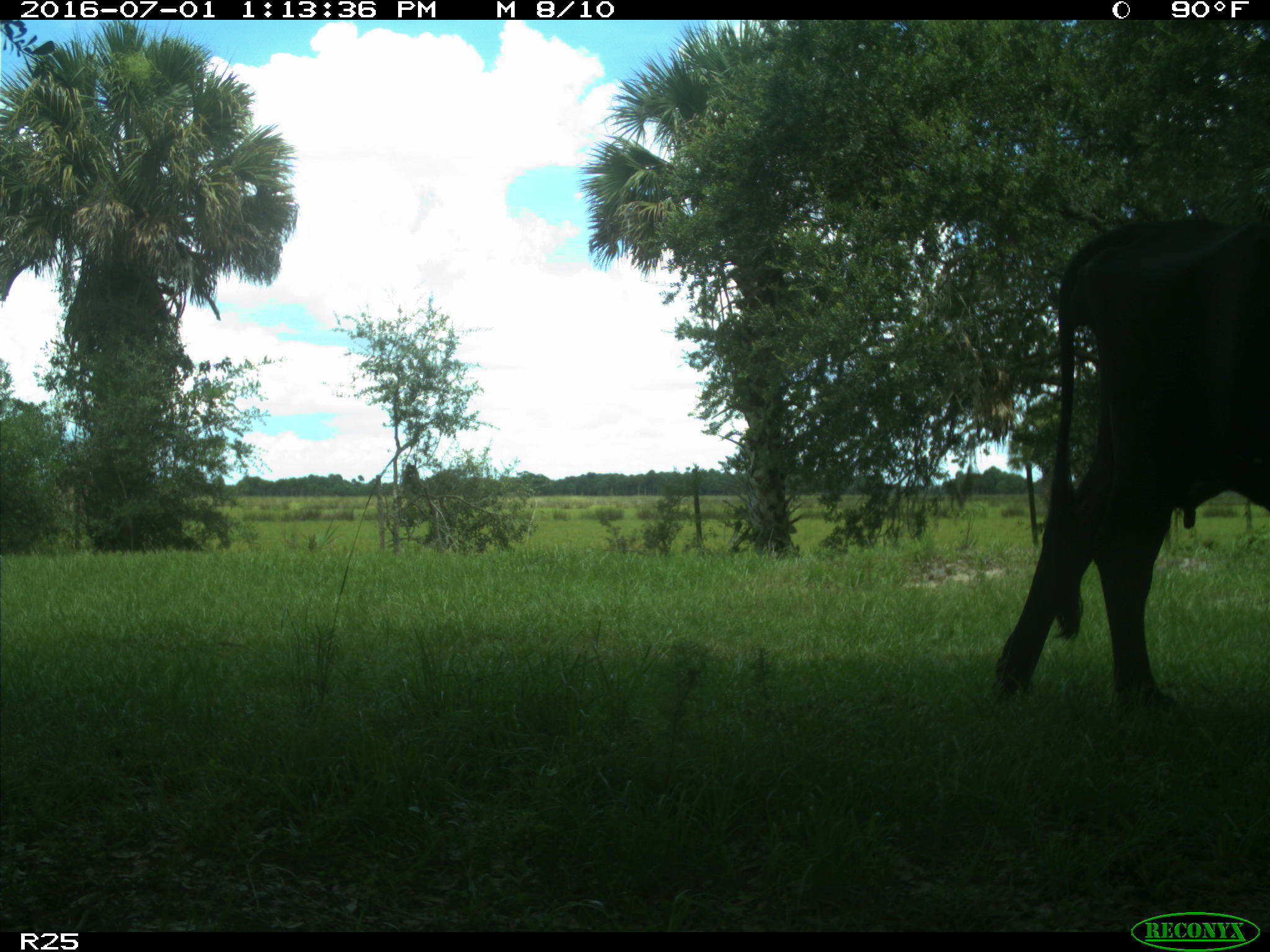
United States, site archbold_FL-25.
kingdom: Animalia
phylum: Chordata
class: Mammalia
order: Artiodactyla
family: Bovidae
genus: Bos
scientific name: Bos taurus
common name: domestic cow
Bos taurus (domestic cow).